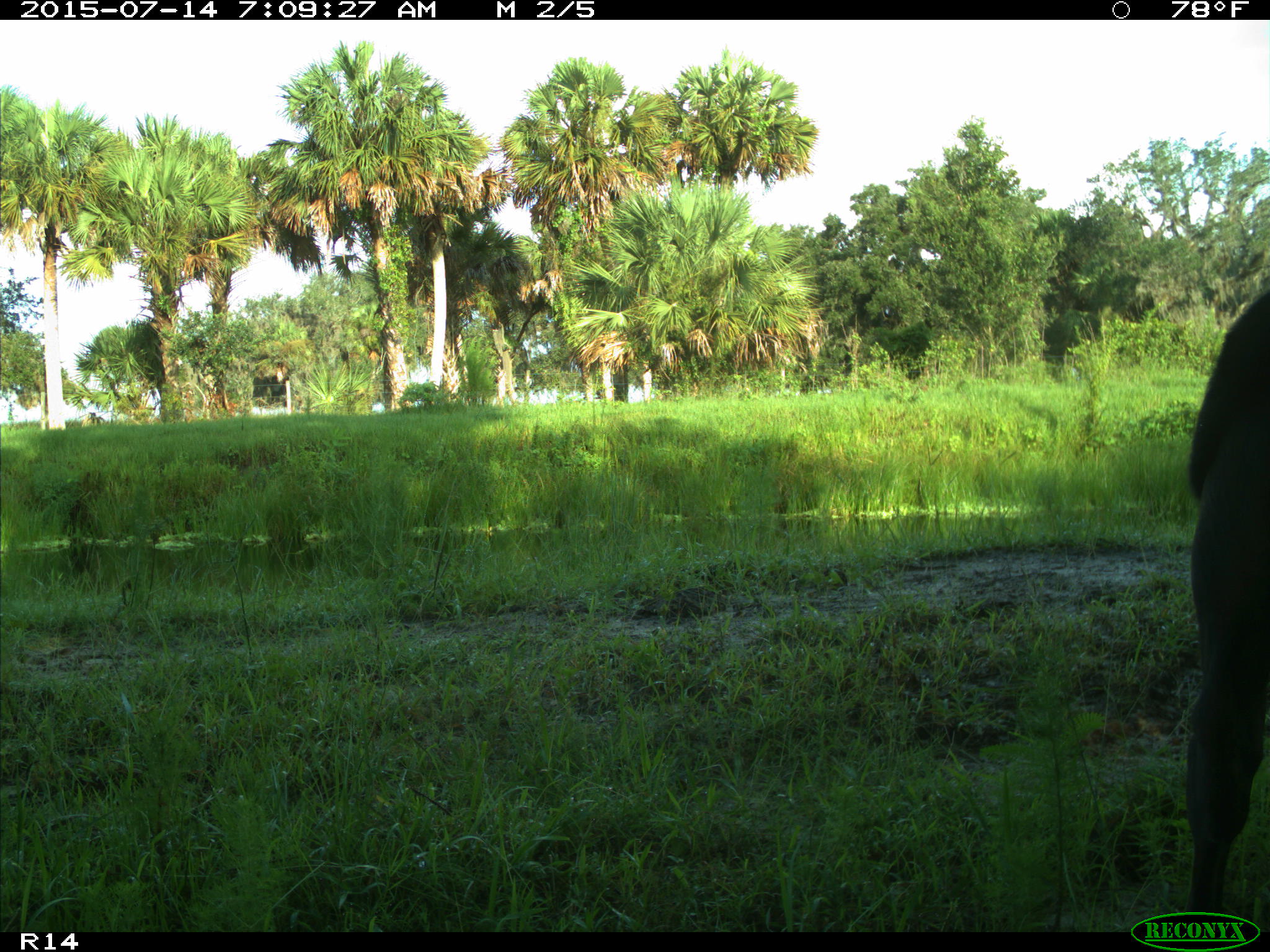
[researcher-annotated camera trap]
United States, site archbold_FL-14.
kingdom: Animalia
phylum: Chordata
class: Mammalia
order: Artiodactyla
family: Bovidae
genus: Bos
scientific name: Bos taurus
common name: domestic cow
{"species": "Bos taurus (domestic cow)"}